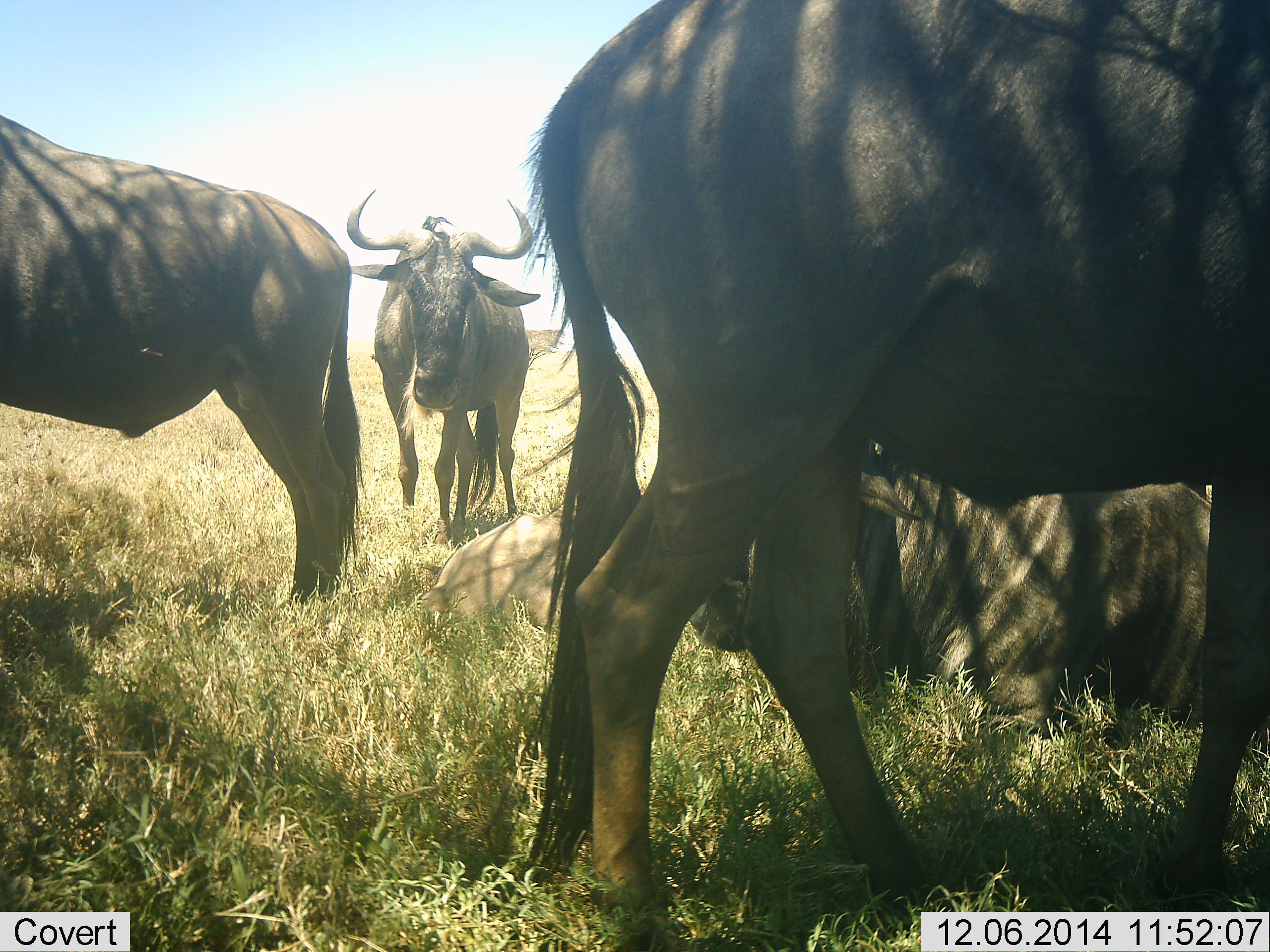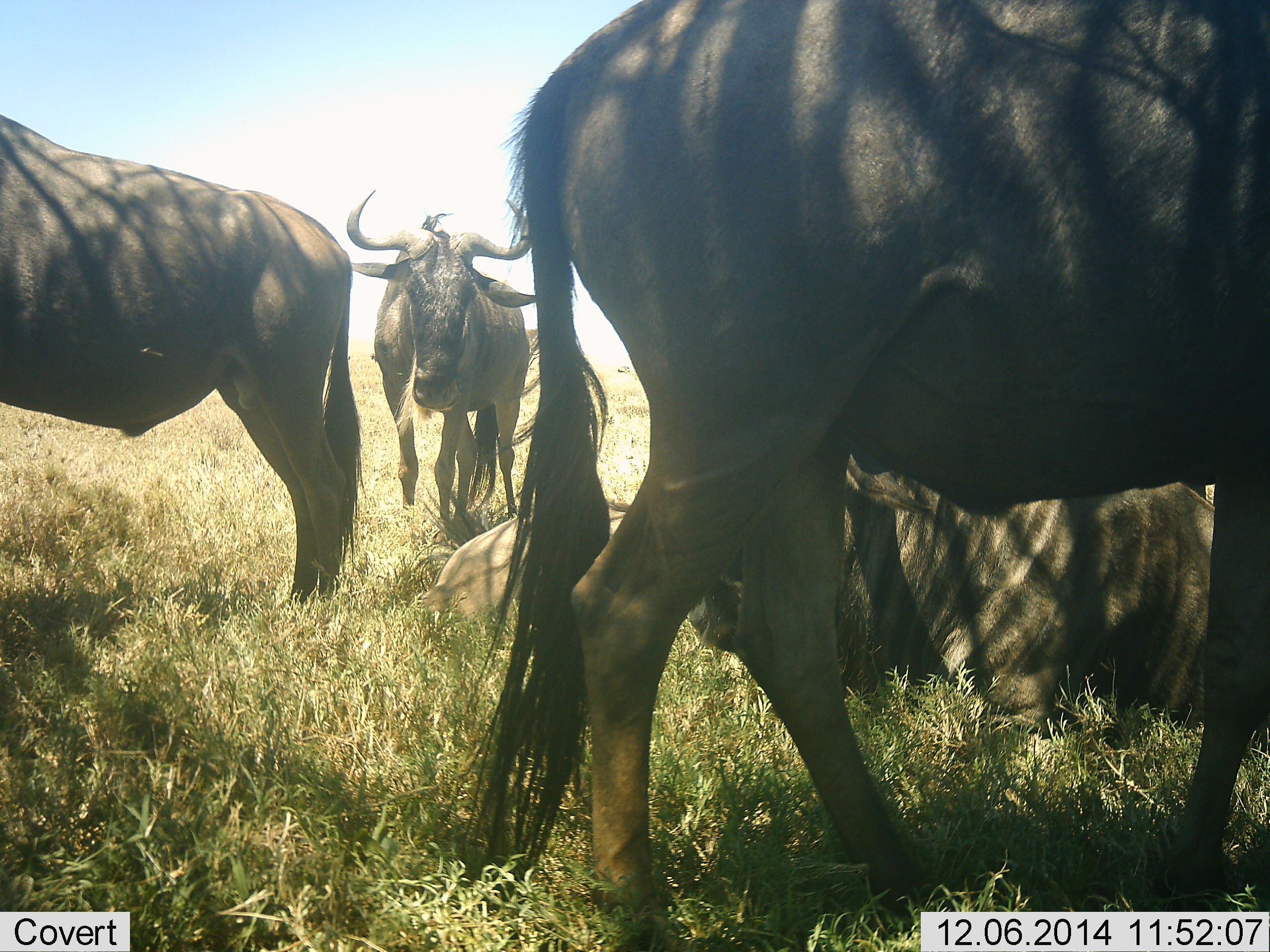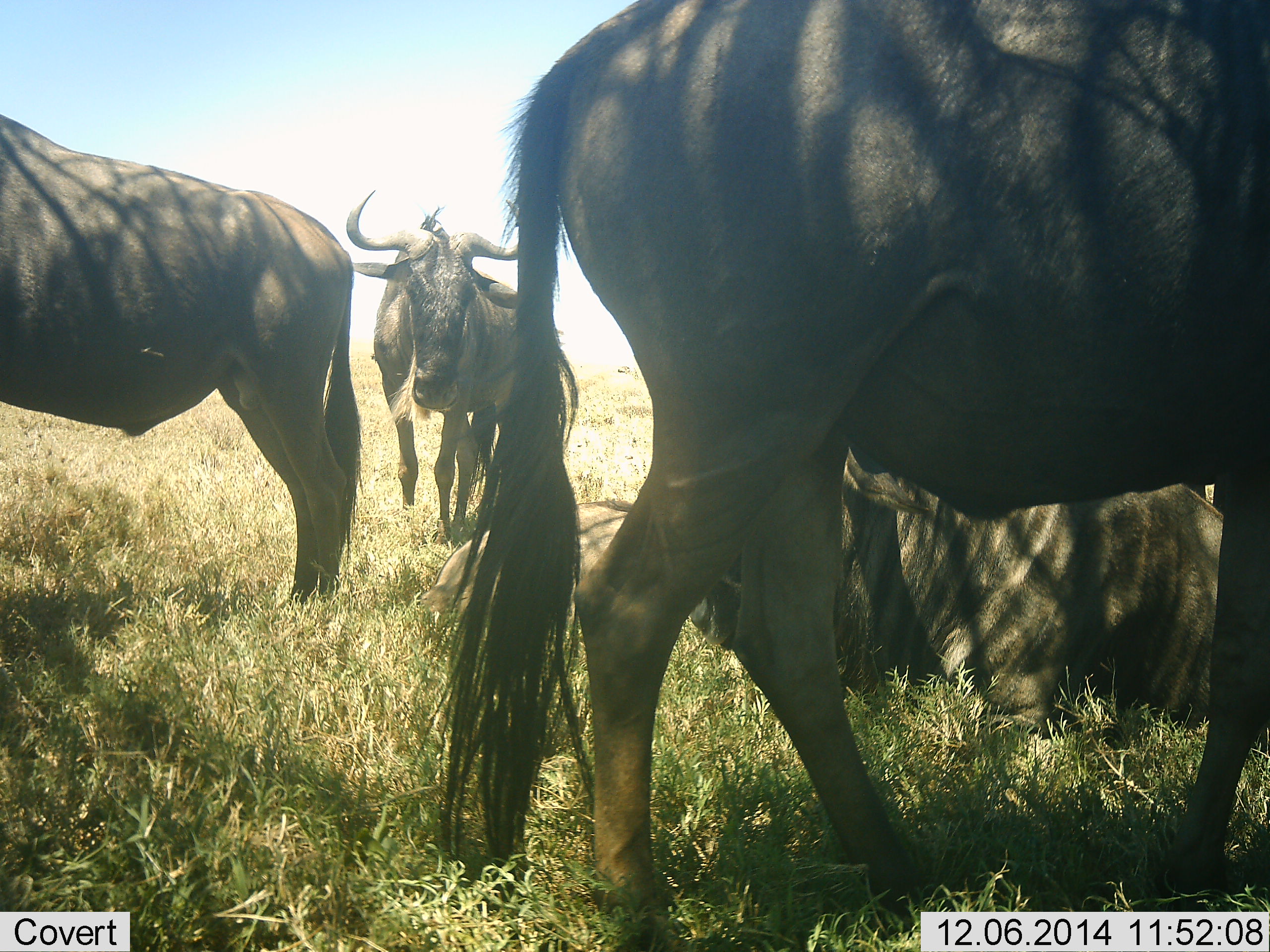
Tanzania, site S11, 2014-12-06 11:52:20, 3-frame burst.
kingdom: Animalia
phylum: Chordata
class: Mammalia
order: Artiodactyla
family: Bovidae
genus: Connochaetes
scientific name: Connochaetes taurinus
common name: blue wildebeest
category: wildebeest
Wildebeest (blue wildebeest) (Connochaetes taurinus), count 5. Behavior (volunteer vote fractions): standing 80%, resting 90%, moving 0%, interacting 0%. Young present (vote fraction): 0%. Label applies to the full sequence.